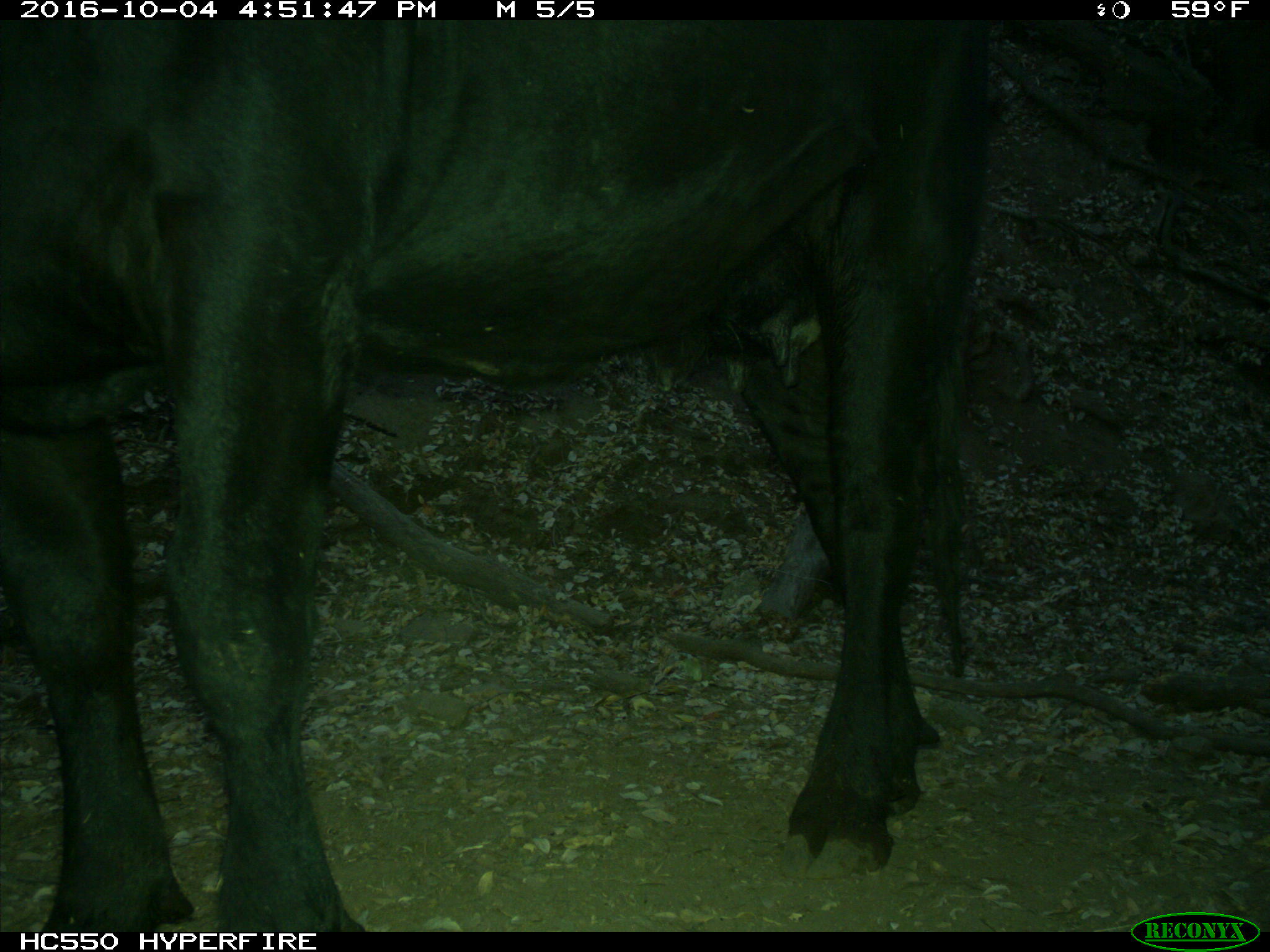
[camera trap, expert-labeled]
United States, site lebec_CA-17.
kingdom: Animalia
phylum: Chordata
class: Mammalia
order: Artiodactyla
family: Bovidae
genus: Bos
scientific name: Bos taurus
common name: domestic cow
Bos taurus (domestic cow).